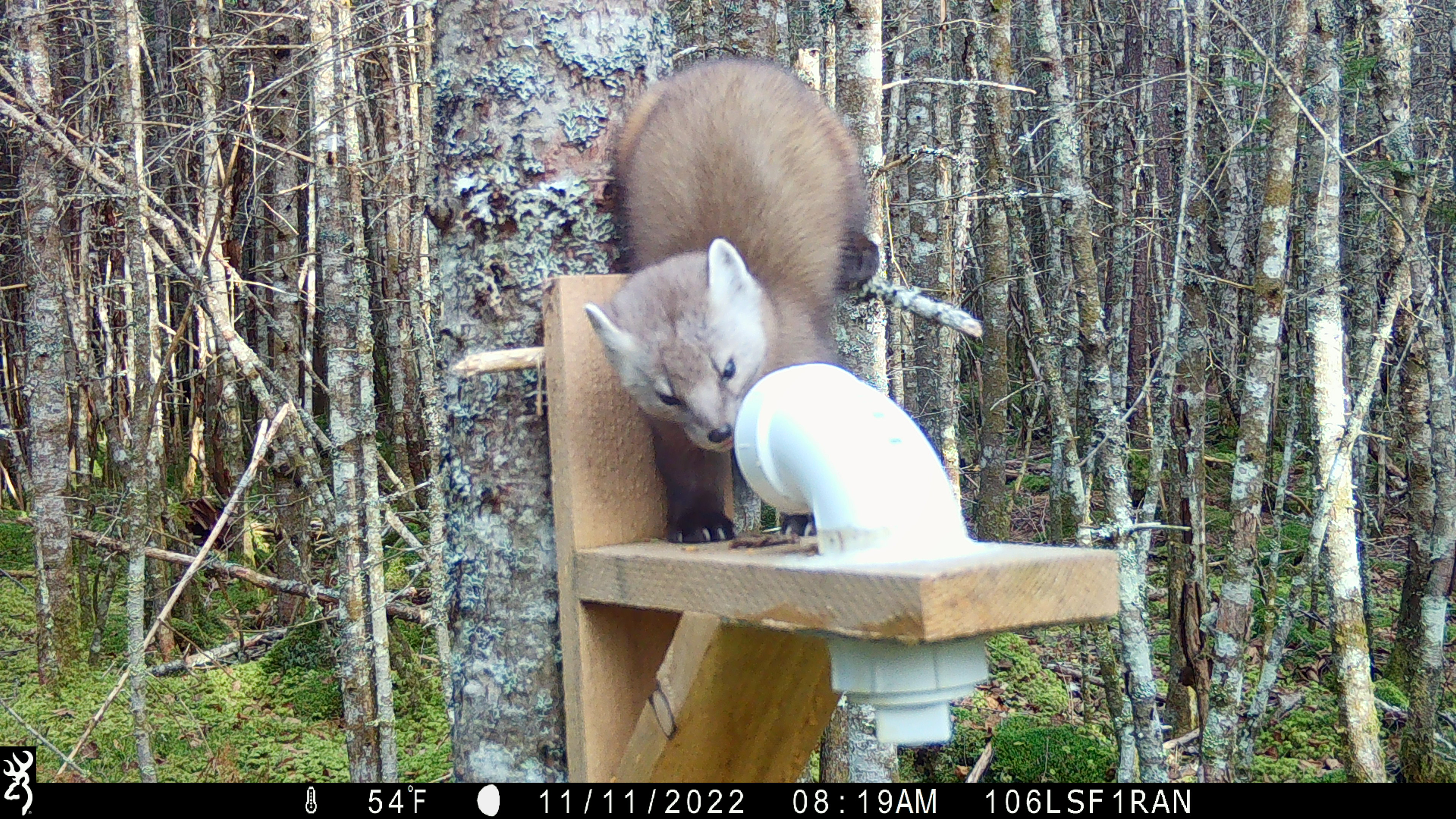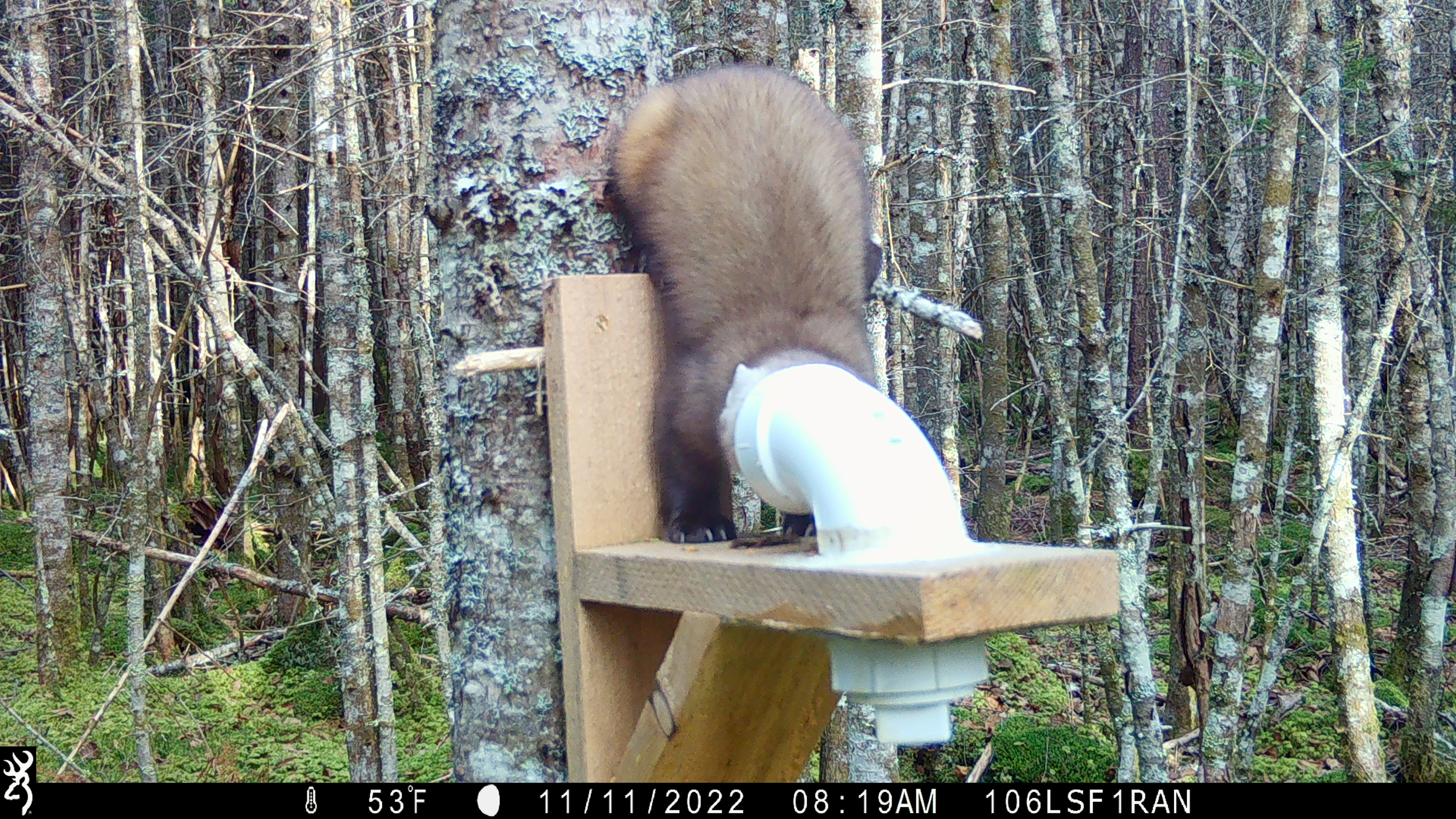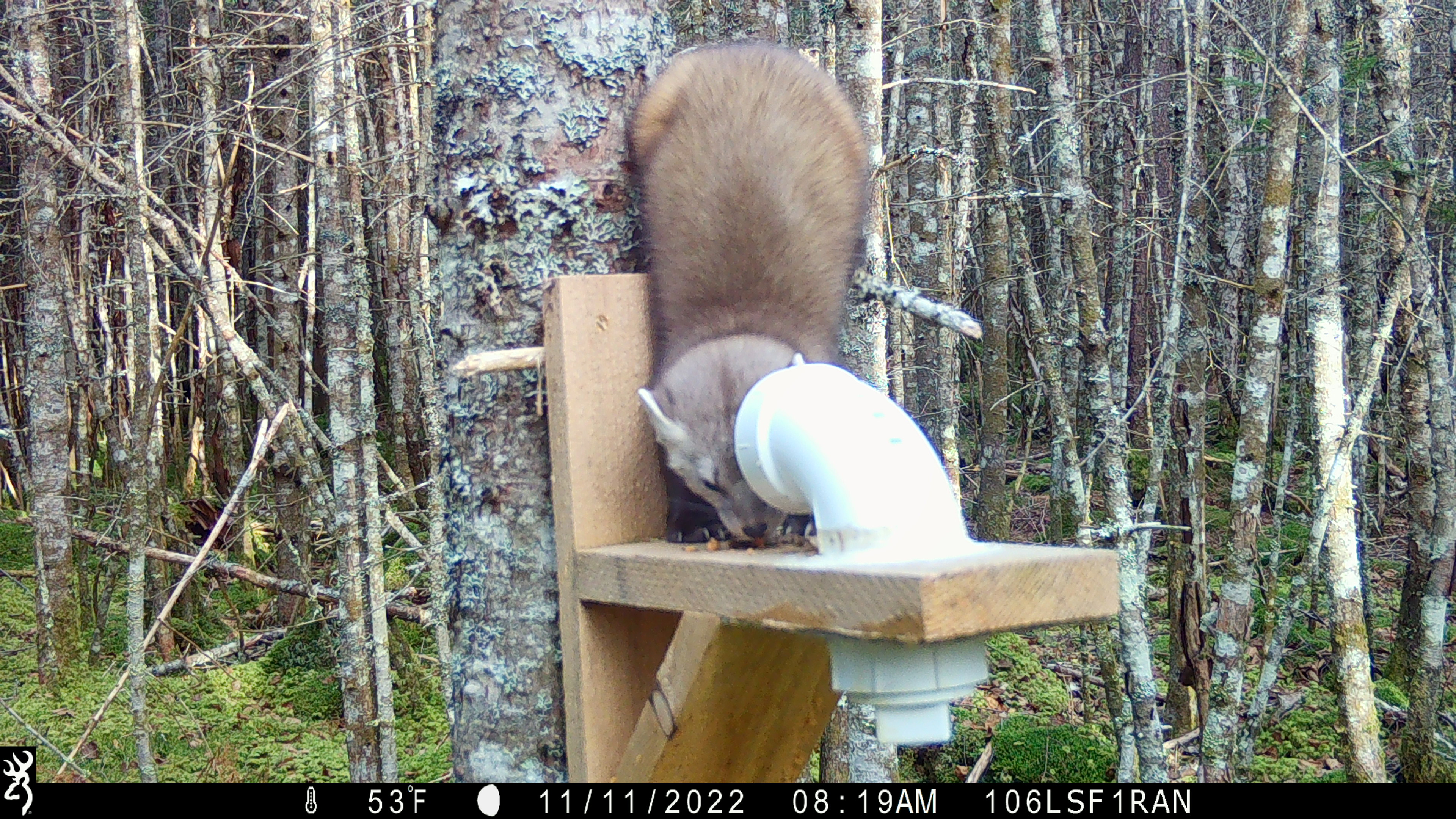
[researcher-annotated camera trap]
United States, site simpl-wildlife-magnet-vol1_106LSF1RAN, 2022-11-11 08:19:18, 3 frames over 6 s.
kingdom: Animalia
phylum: Chordata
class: Mammalia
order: Carnivora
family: Mustelidae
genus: Martes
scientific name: Martes americana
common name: american marten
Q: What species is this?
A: American marten (Martes americana).